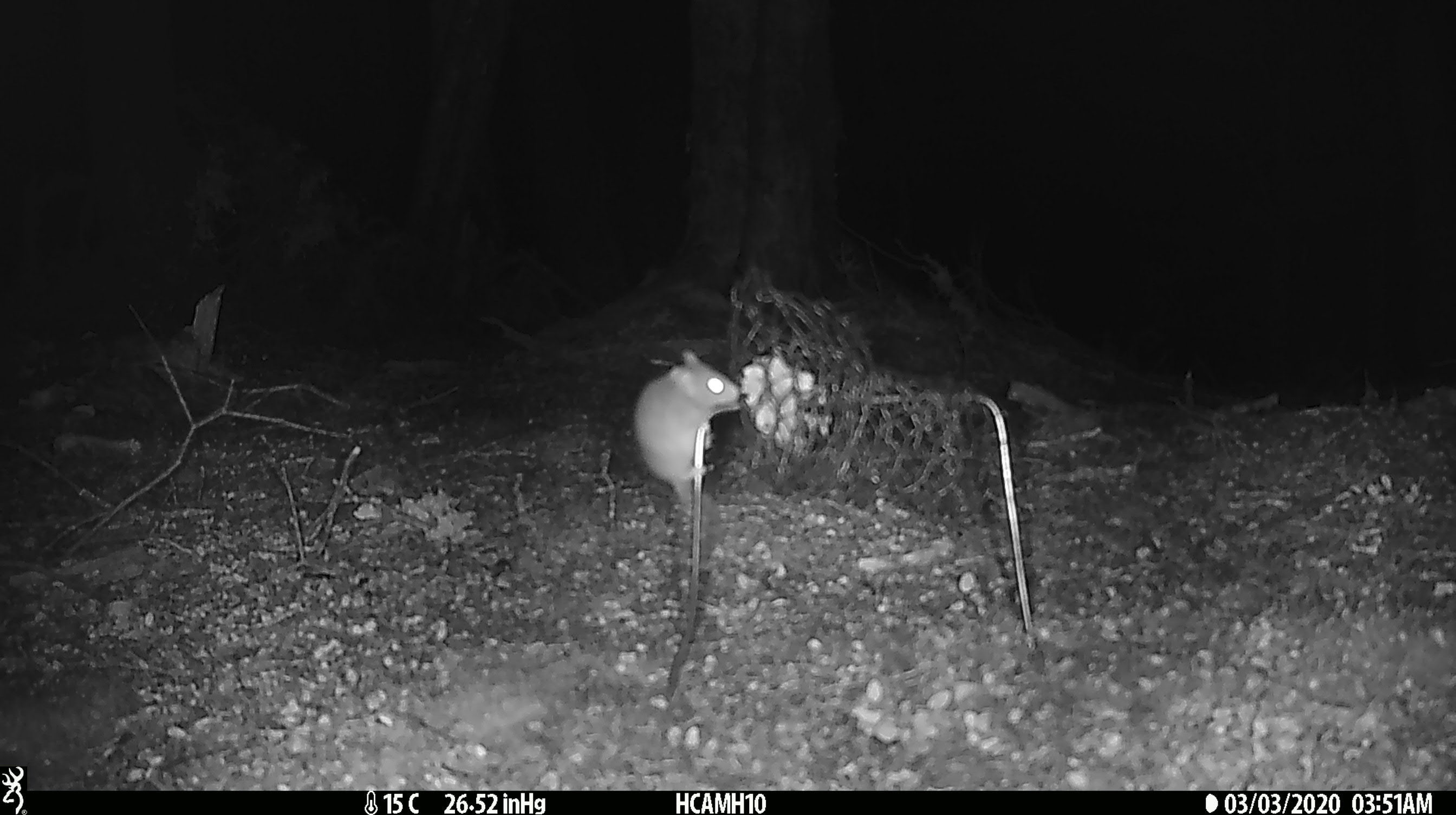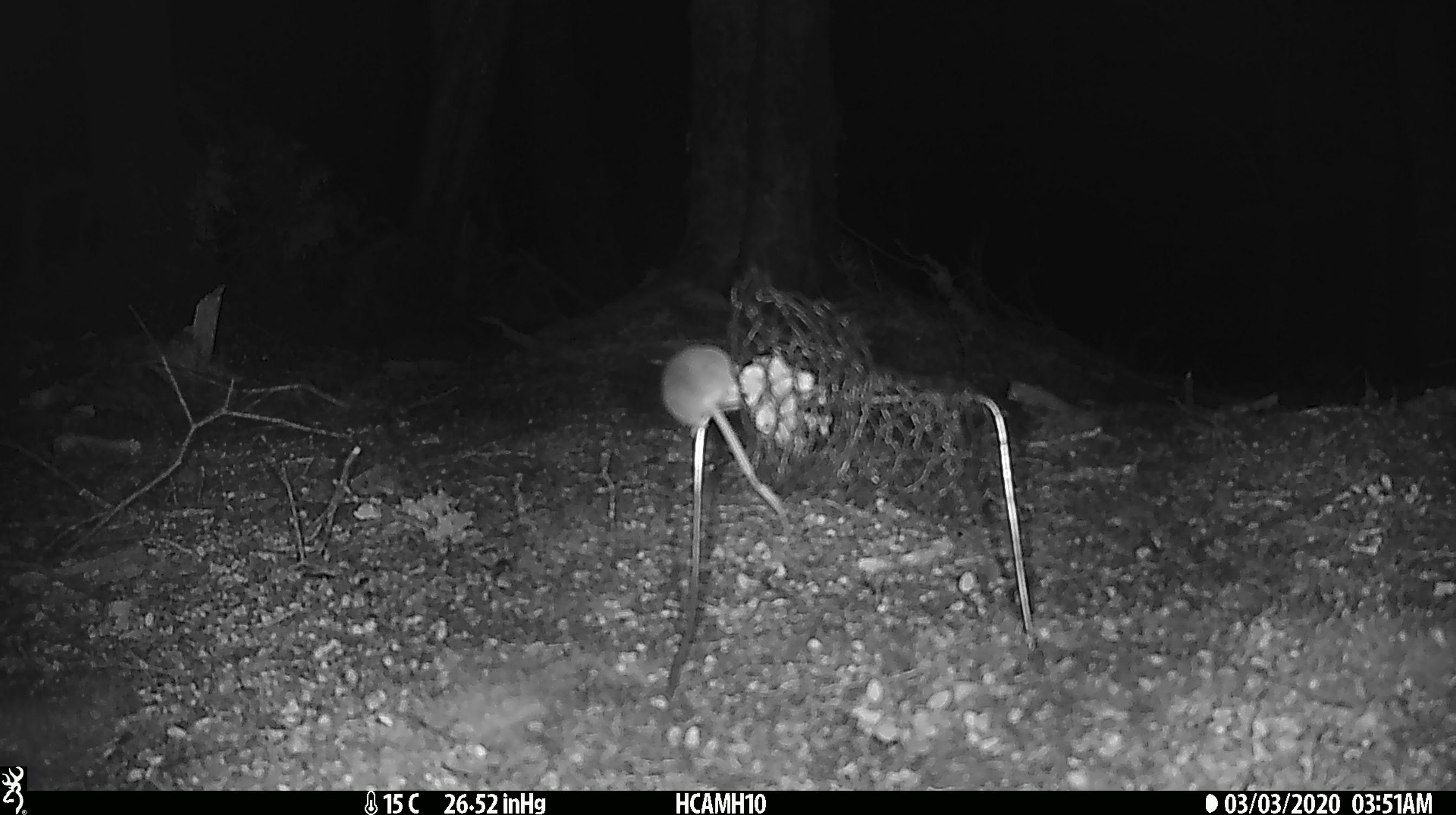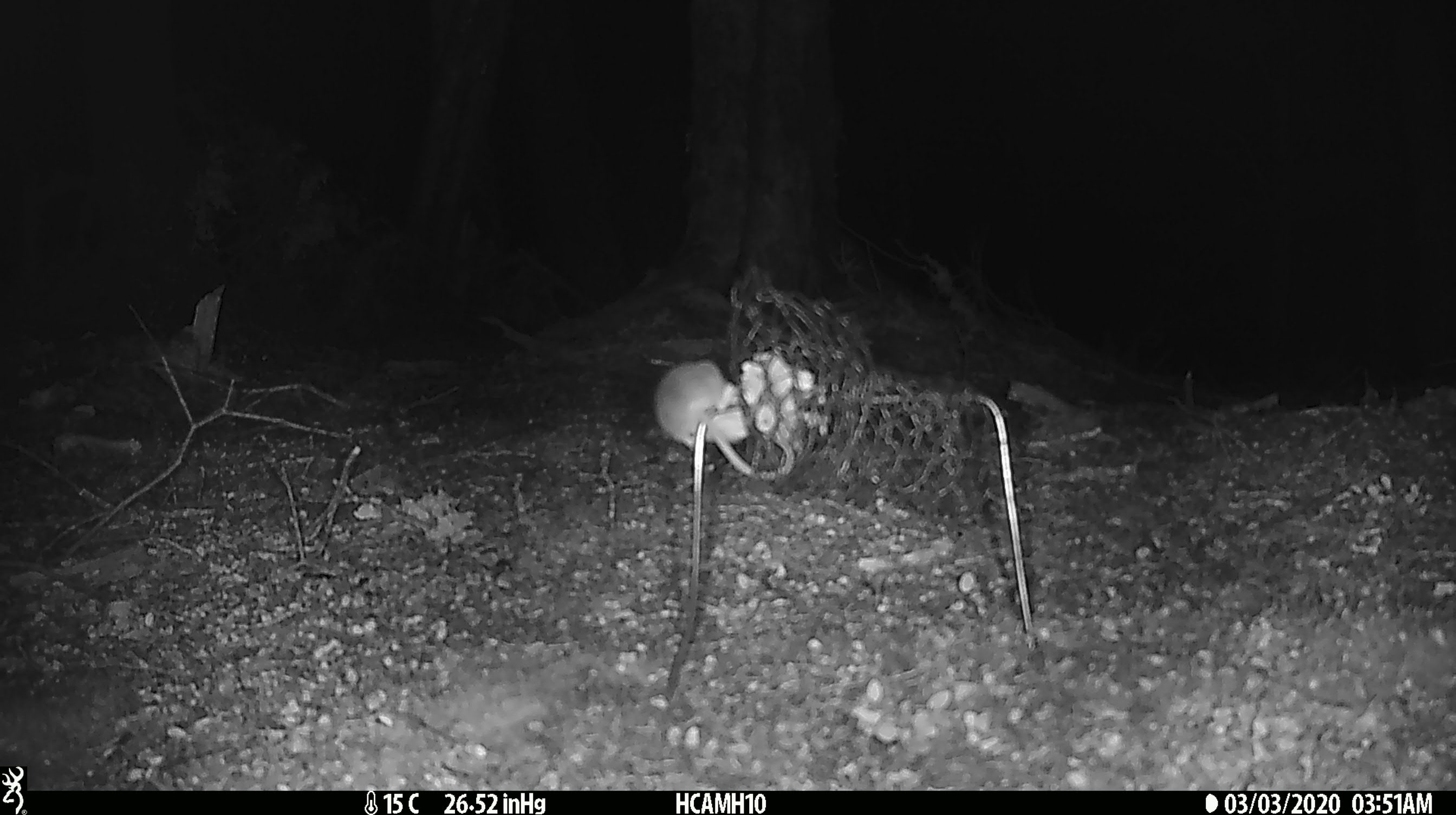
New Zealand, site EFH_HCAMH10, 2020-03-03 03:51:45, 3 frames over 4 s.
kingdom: Animalia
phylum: Chordata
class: Mammalia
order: Rodentia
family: Muridae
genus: Mus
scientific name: Mus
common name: mouse